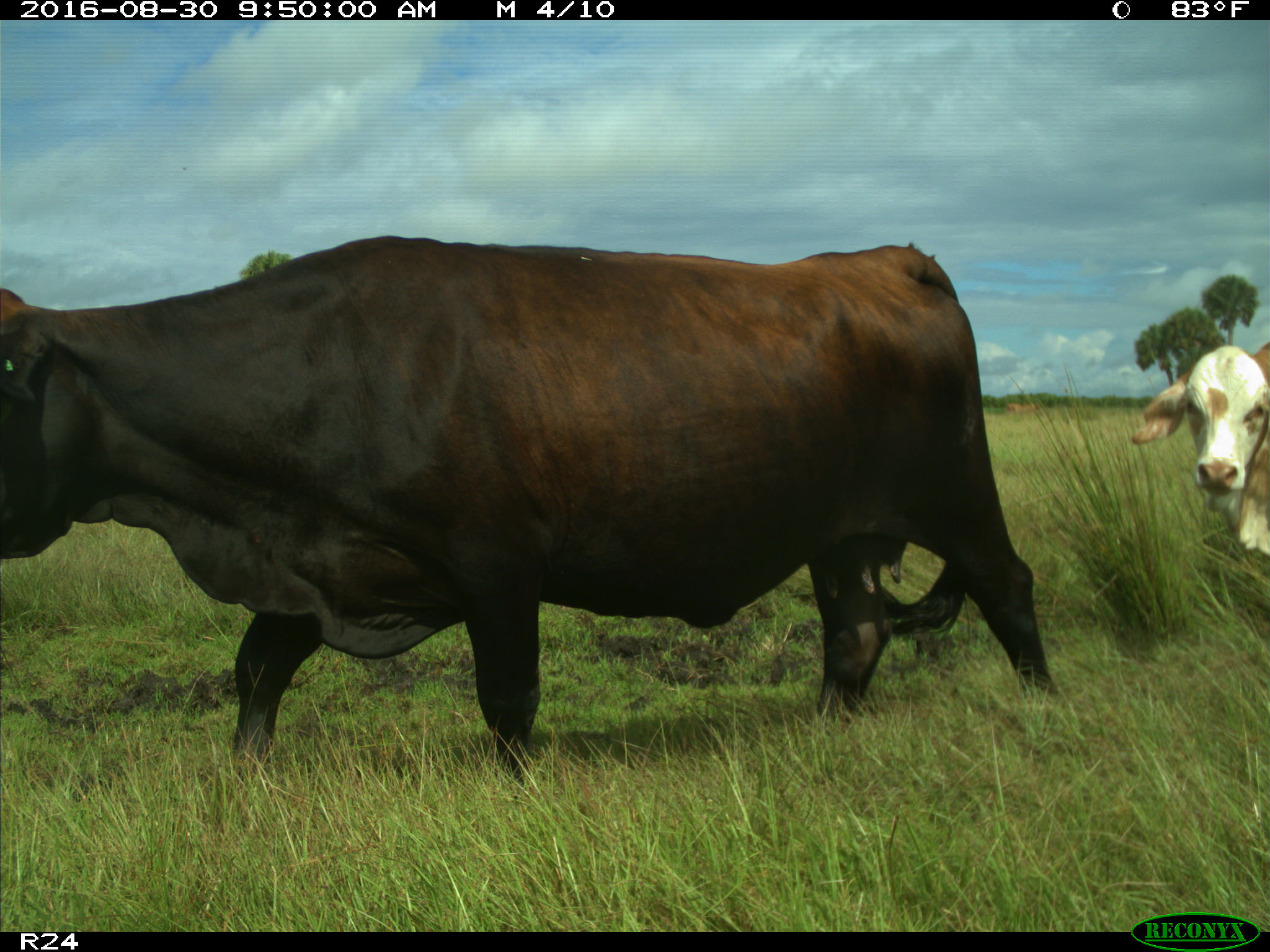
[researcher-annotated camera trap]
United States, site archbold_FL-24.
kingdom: Animalia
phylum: Chordata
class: Mammalia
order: Artiodactyla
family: Bovidae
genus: Bos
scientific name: Bos taurus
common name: domestic cow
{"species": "Bos taurus (domestic cow)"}